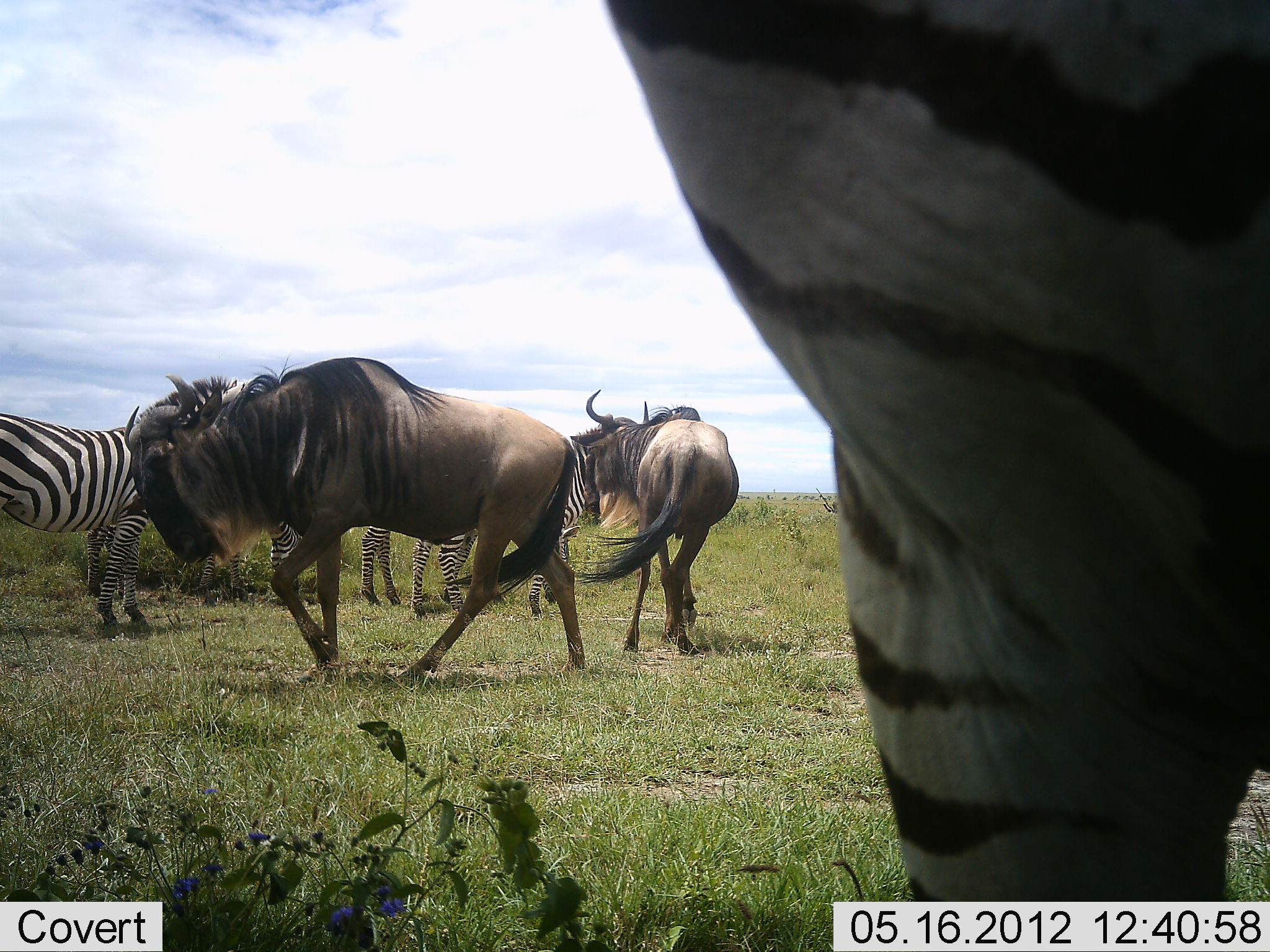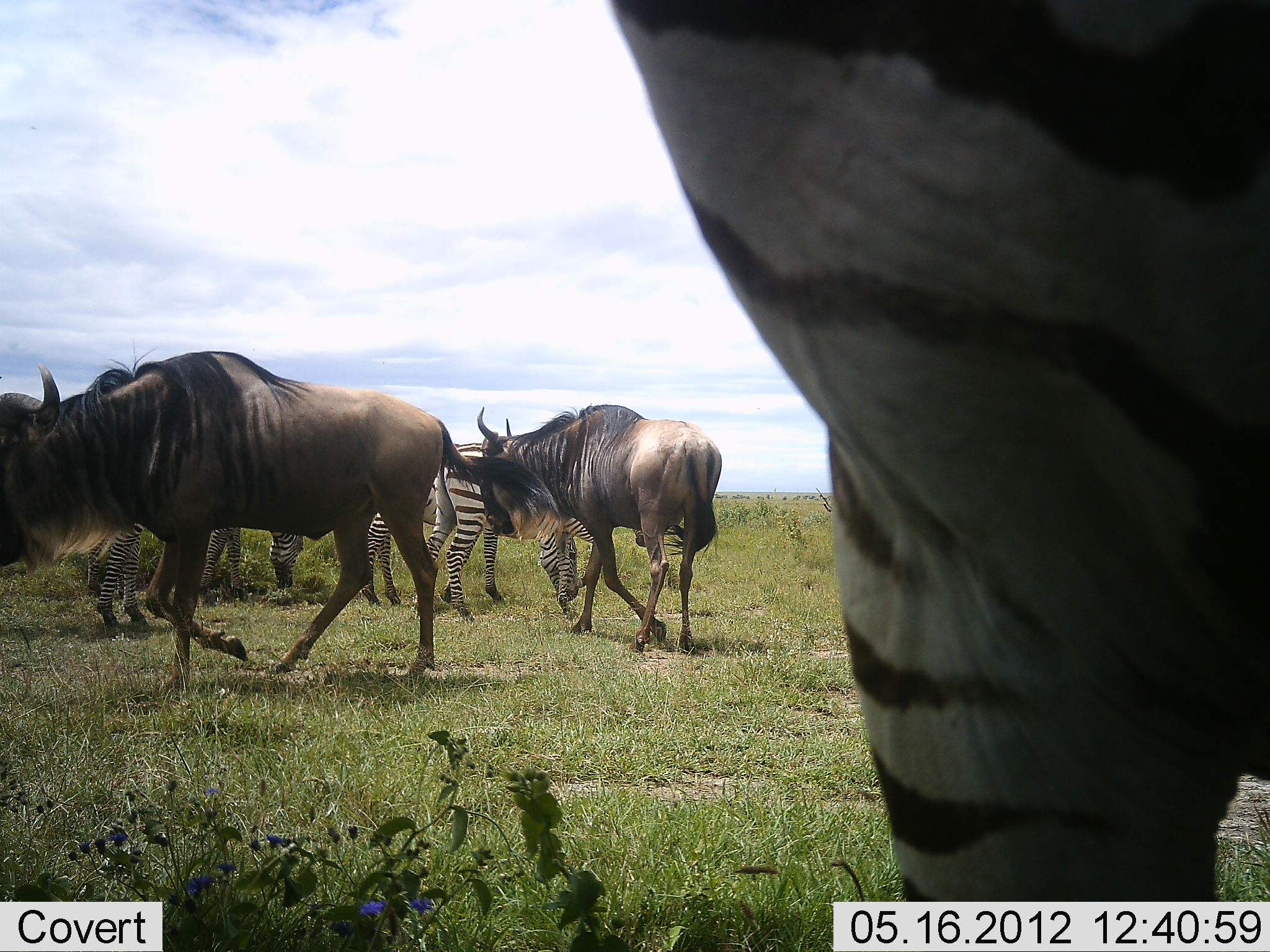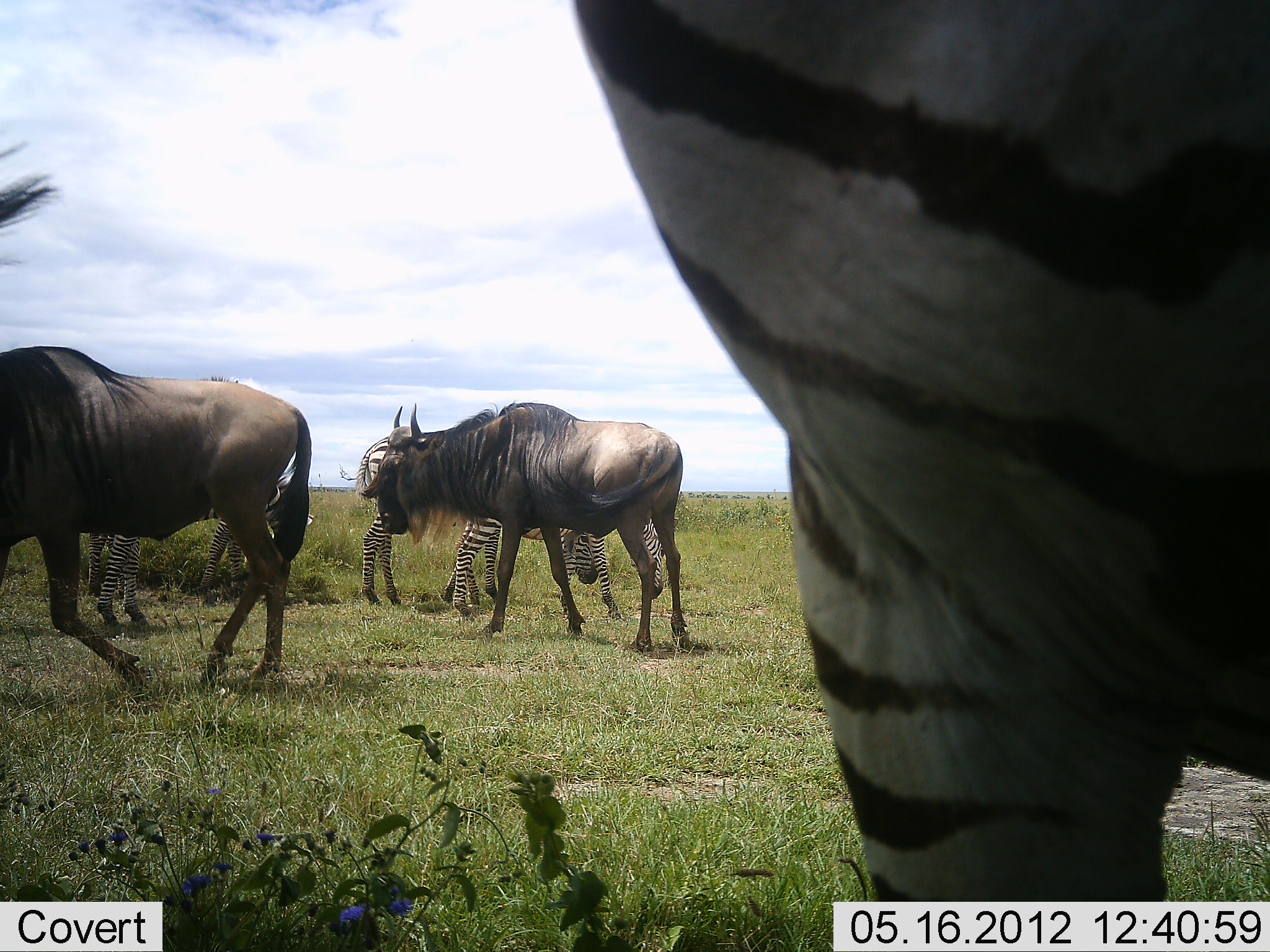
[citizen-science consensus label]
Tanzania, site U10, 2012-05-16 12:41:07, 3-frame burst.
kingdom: Animalia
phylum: Chordata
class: Mammalia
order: Artiodactyla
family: Bovidae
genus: Connochaetes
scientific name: Connochaetes taurinus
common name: blue wildebeest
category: wildebeest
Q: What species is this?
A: Wildebeest (blue wildebeest) (Connochaetes taurinus).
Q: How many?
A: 2.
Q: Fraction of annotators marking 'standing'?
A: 10%.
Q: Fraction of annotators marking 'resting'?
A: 0%.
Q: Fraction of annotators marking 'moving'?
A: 90%.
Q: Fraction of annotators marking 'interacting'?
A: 0%.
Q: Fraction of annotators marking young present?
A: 0%.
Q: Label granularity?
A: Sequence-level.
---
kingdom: Animalia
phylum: Chordata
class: Mammalia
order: Perissodactyla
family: Equidae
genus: Equus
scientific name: Equus quagga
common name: plains zebra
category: zebra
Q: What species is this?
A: Zebra (plains zebra) (Equus quagga).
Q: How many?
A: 4.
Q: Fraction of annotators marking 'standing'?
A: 90%.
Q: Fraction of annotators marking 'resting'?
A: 0%.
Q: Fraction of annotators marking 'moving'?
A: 10%.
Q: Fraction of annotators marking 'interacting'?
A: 0%.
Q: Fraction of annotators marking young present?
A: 0%.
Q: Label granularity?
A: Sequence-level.